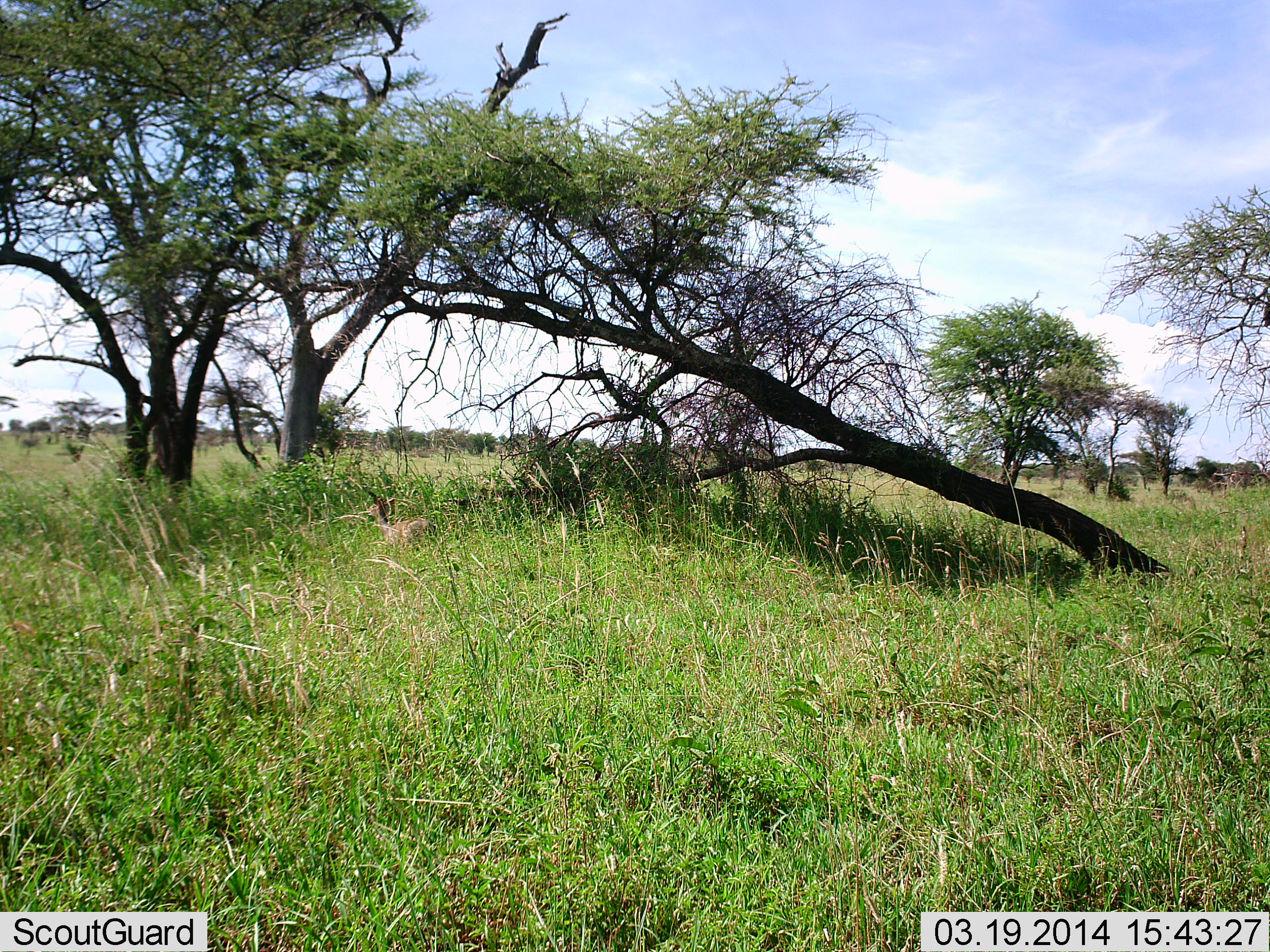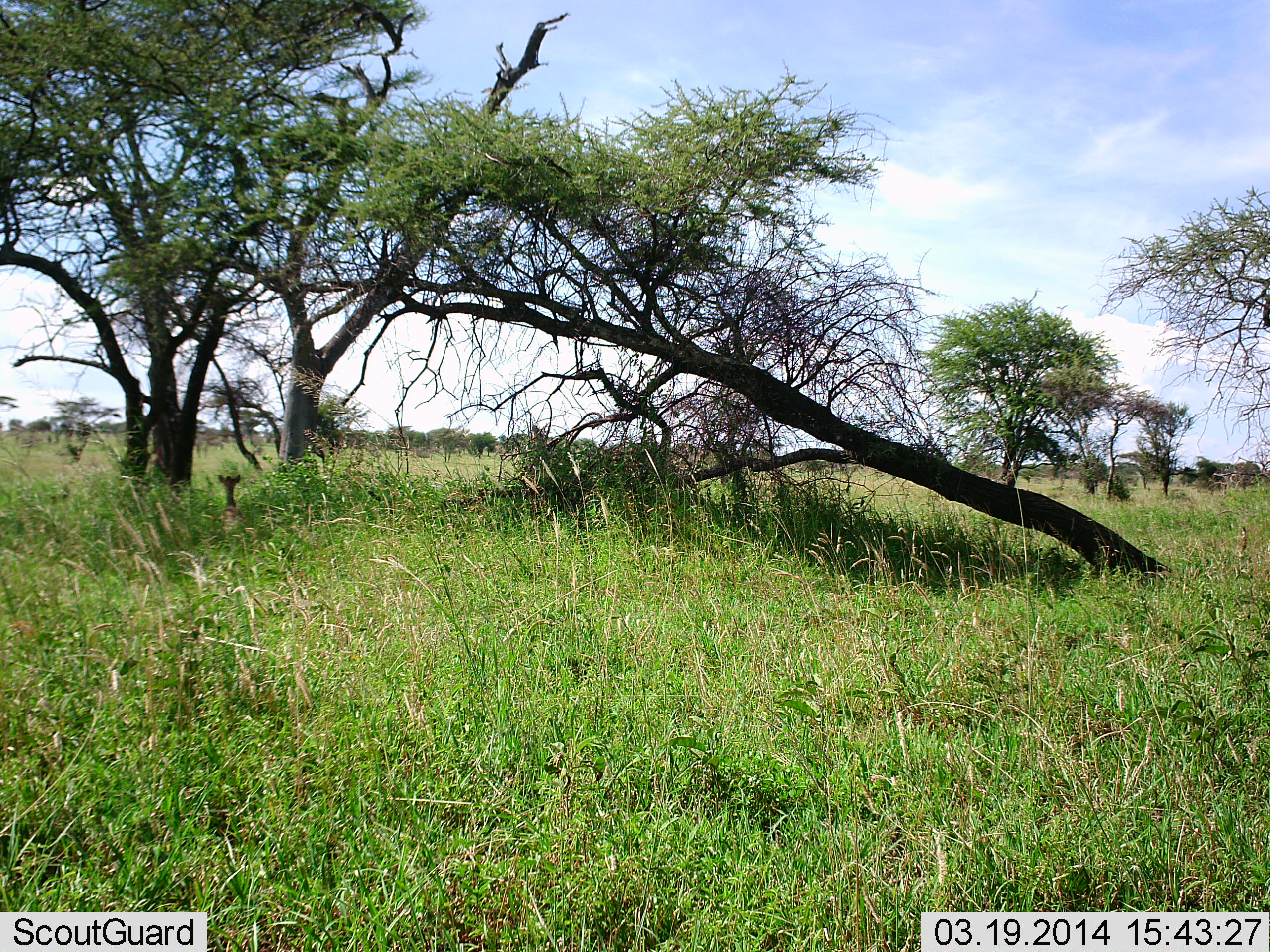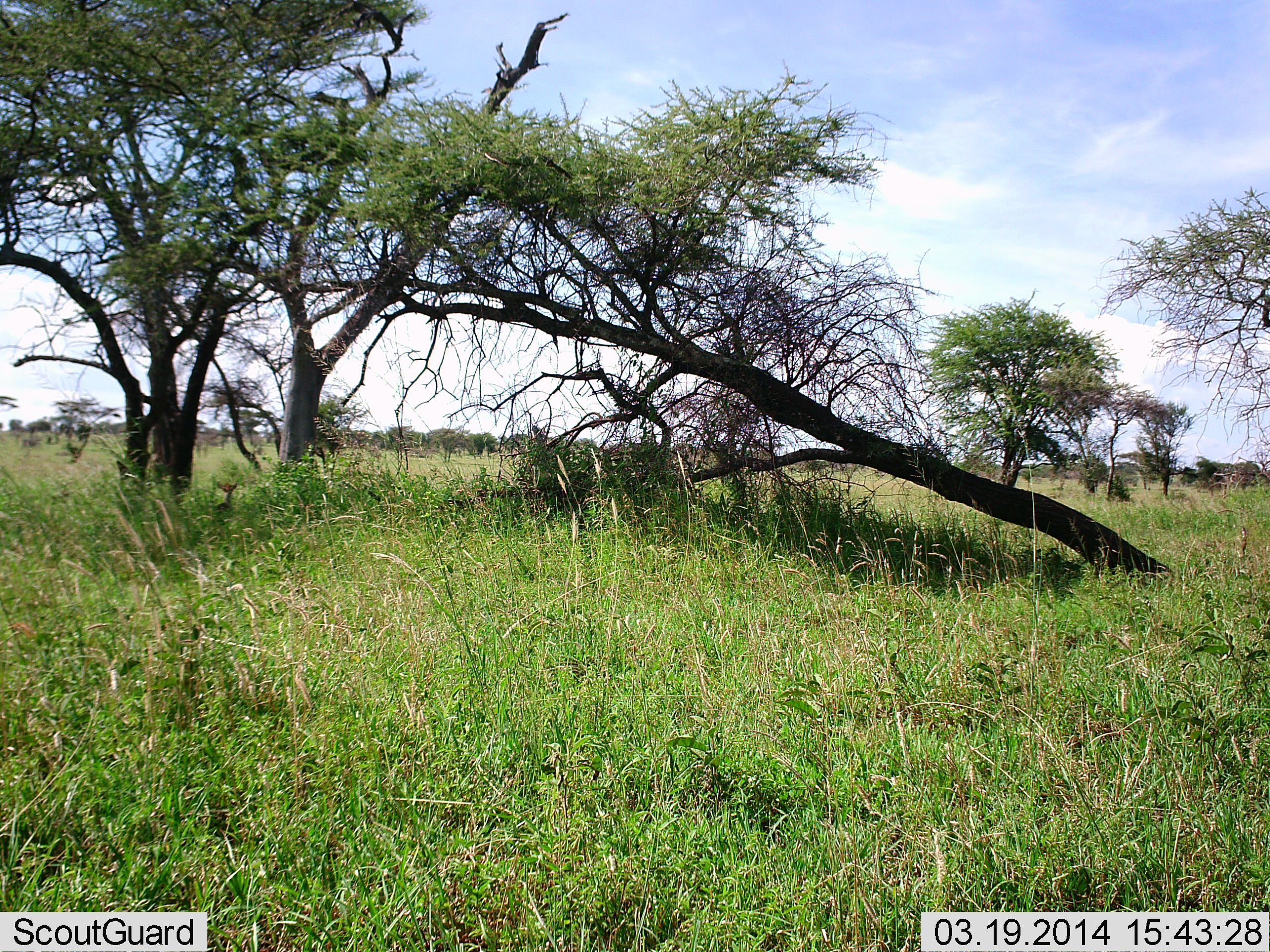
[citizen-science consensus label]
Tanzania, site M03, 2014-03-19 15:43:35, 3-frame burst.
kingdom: Animalia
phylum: Chordata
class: Mammalia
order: Artiodactyla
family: Bovidae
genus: Madoqua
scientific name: Madoqua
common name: dikdik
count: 1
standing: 0%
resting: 0%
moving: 100%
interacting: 0%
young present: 0%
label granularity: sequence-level